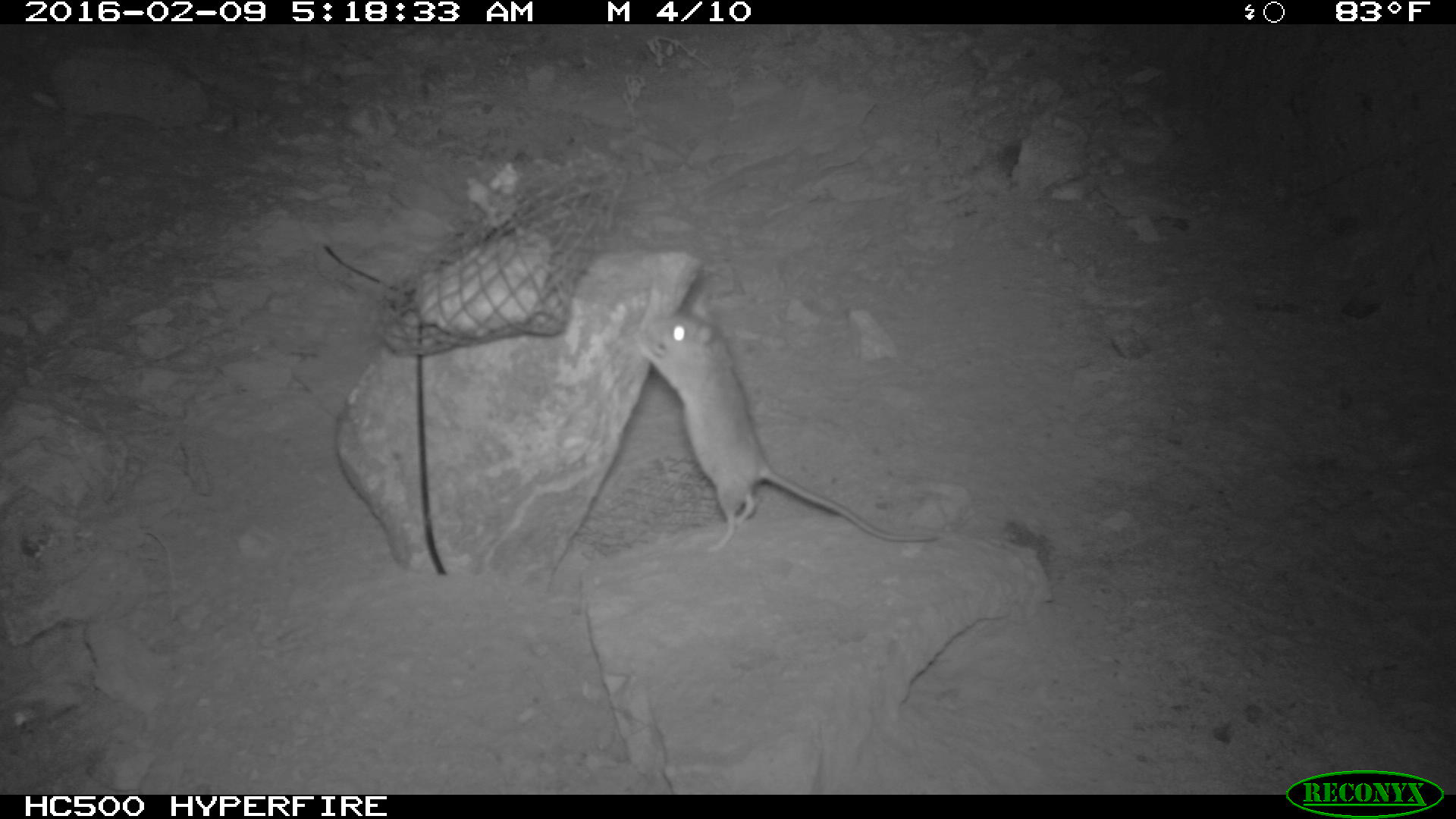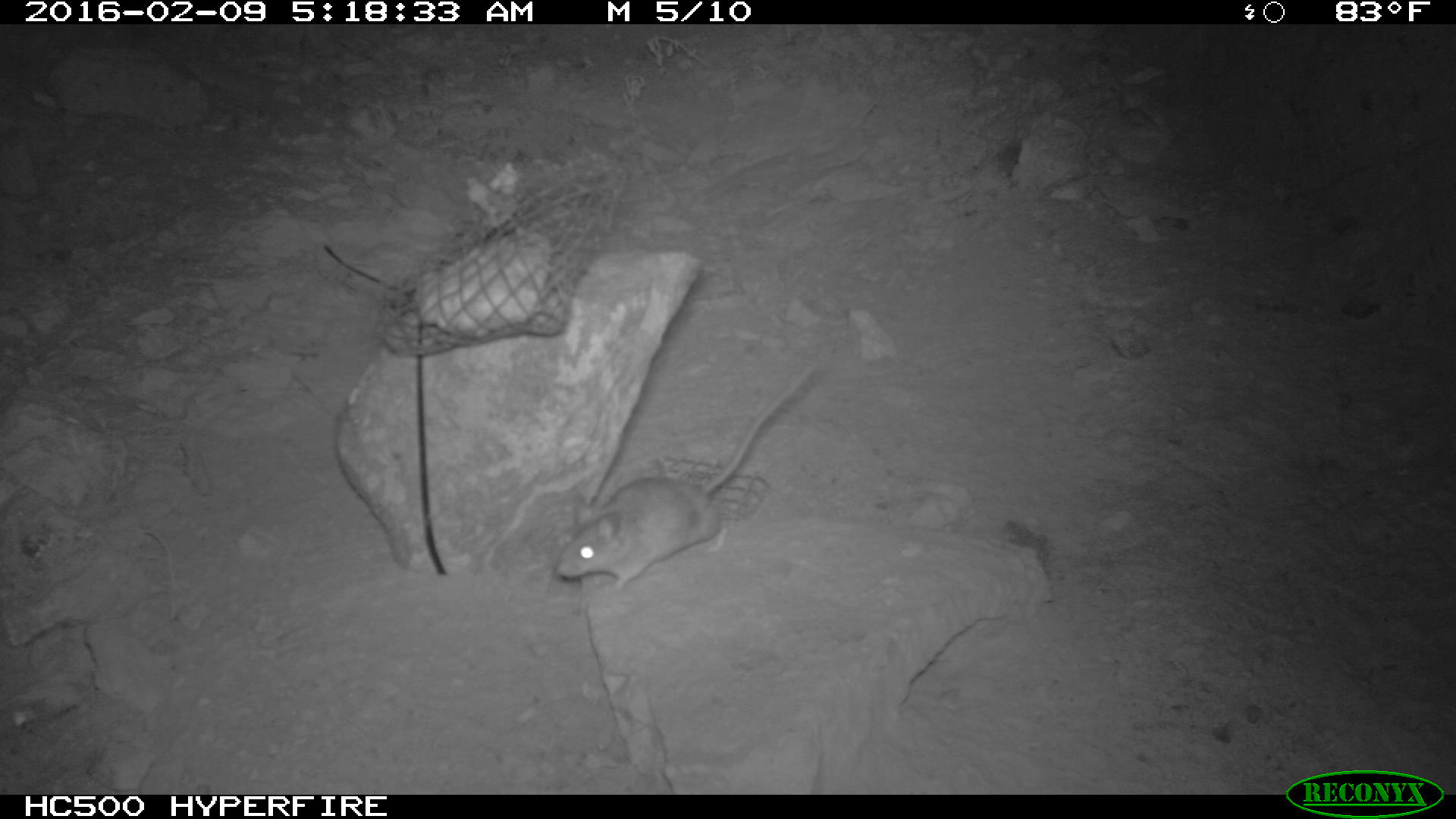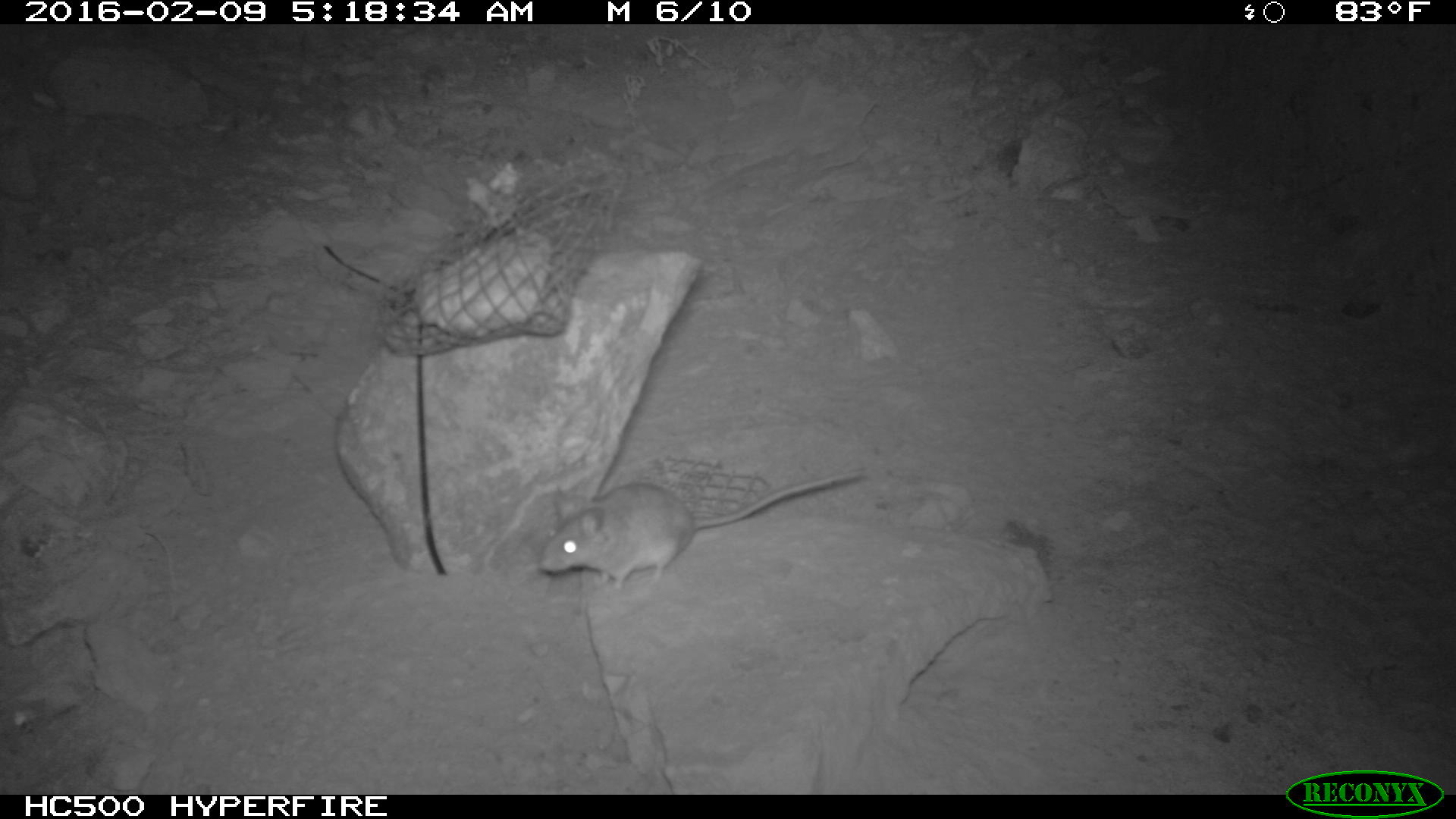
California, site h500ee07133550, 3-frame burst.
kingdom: Animalia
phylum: Chordata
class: Mammalia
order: Rodentia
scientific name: Rodentia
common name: rodent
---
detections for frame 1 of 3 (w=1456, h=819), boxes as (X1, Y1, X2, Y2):
rodent: (631, 314, 944, 554)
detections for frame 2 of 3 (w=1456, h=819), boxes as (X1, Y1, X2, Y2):
rodent: (555, 368, 817, 590)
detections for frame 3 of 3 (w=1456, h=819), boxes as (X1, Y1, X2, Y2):
rodent: (537, 469, 866, 589)